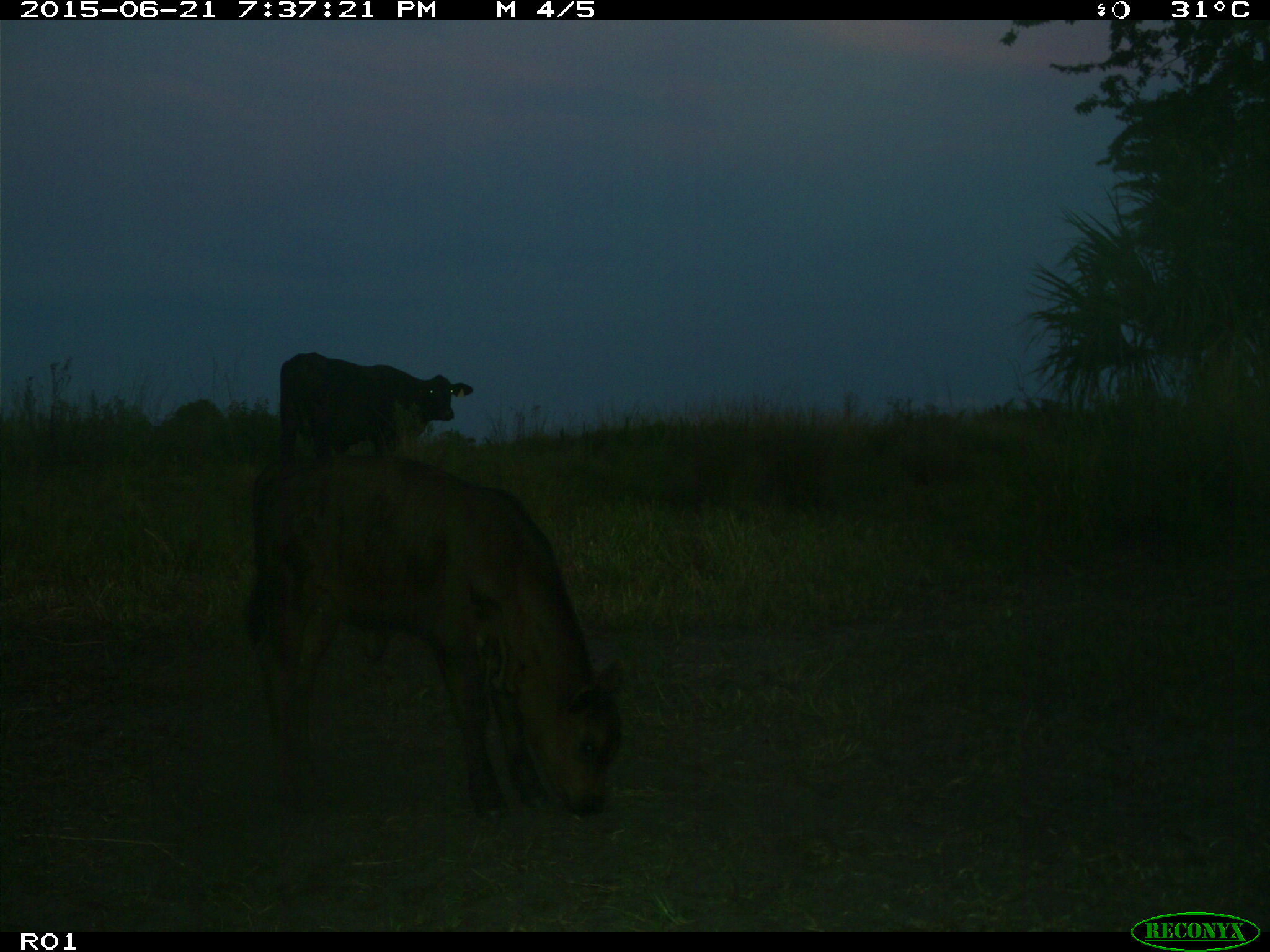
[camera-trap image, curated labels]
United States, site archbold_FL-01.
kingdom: Animalia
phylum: Chordata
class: Mammalia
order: Artiodactyla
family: Bovidae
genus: Bos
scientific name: Bos taurus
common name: domestic cow